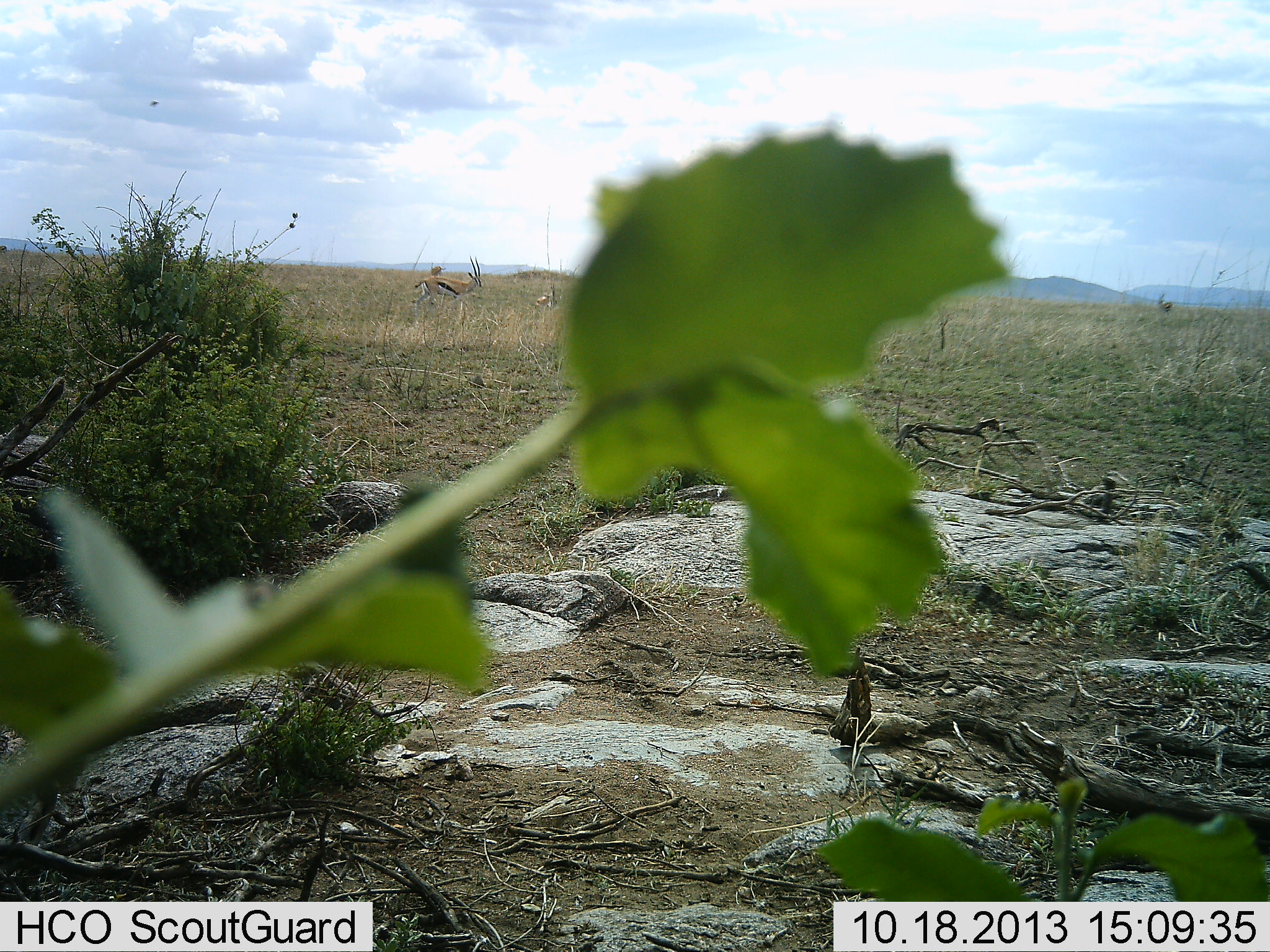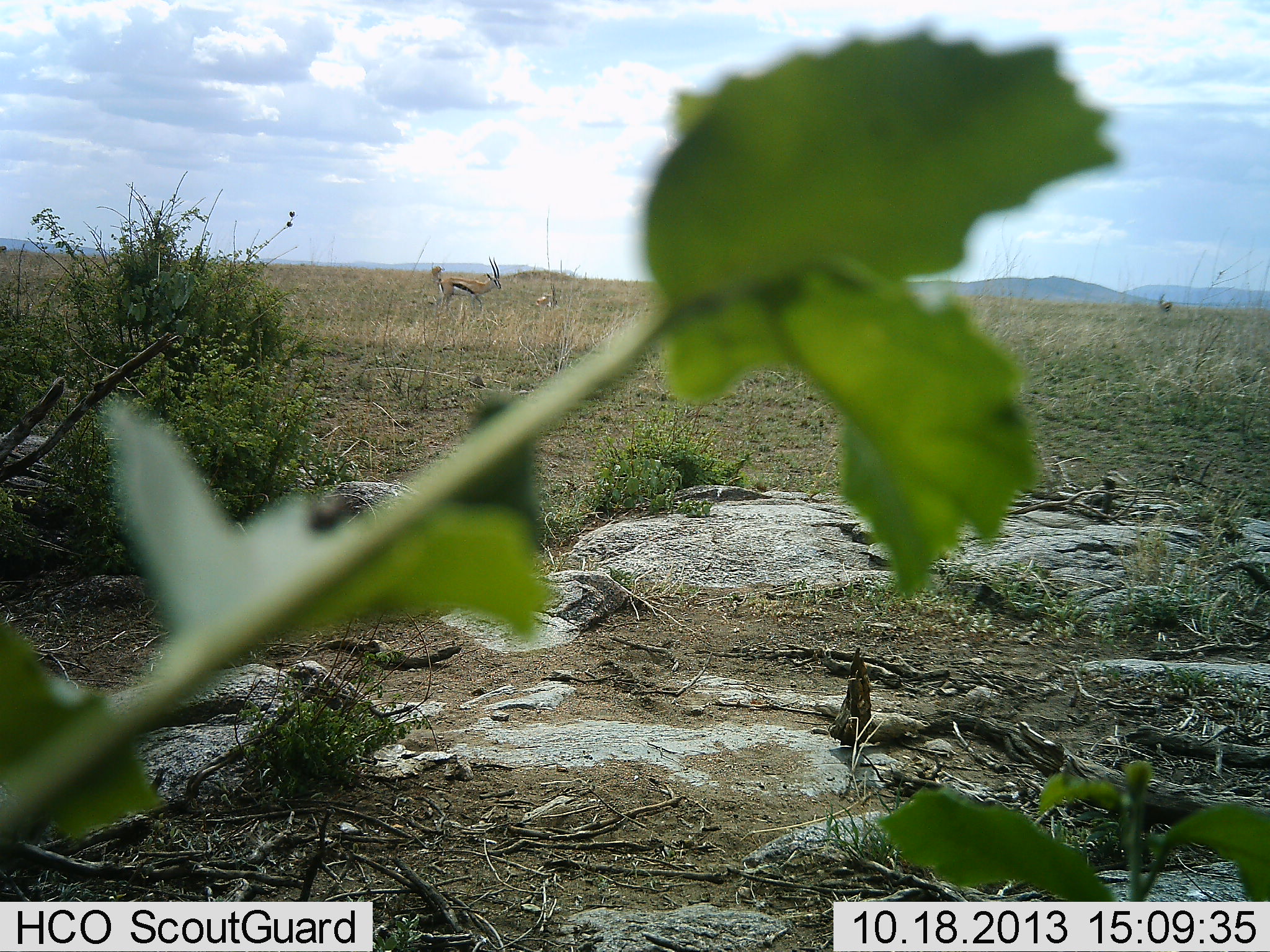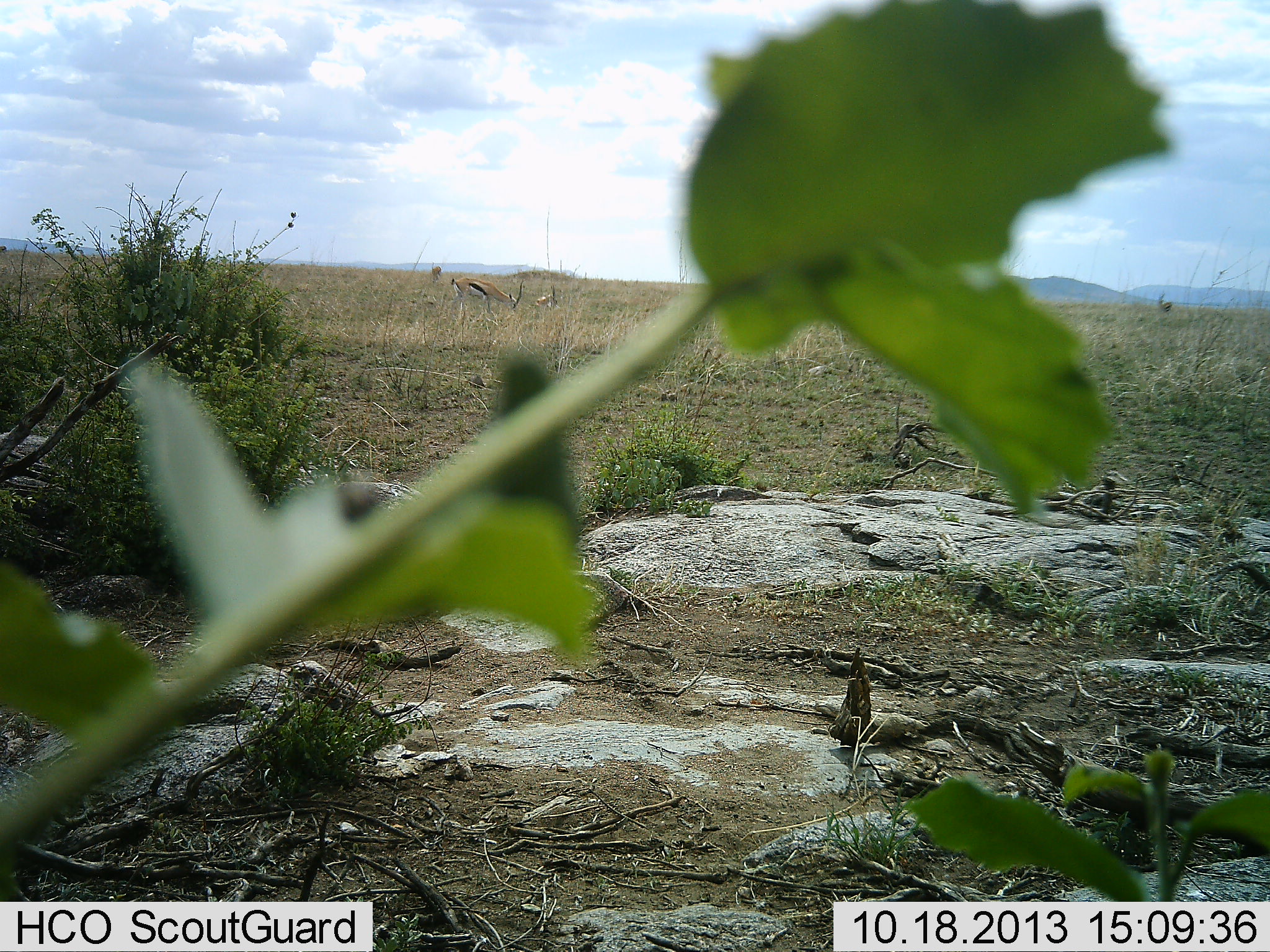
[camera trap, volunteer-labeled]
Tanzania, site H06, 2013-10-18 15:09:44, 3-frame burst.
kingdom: Animalia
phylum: Chordata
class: Mammalia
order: Artiodactyla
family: Bovidae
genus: Eudorcas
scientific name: Eudorcas thomsonii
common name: thomson's gazelle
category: gazellethomsons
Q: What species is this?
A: Gazellethomsons (thomson's gazelle) (Eudorcas thomsonii).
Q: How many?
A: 2.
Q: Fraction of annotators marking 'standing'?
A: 43%.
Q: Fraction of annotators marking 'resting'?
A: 48%.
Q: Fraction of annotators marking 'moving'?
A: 29%.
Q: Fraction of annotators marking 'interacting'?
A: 0%.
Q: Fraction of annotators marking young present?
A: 0%.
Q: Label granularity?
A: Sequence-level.